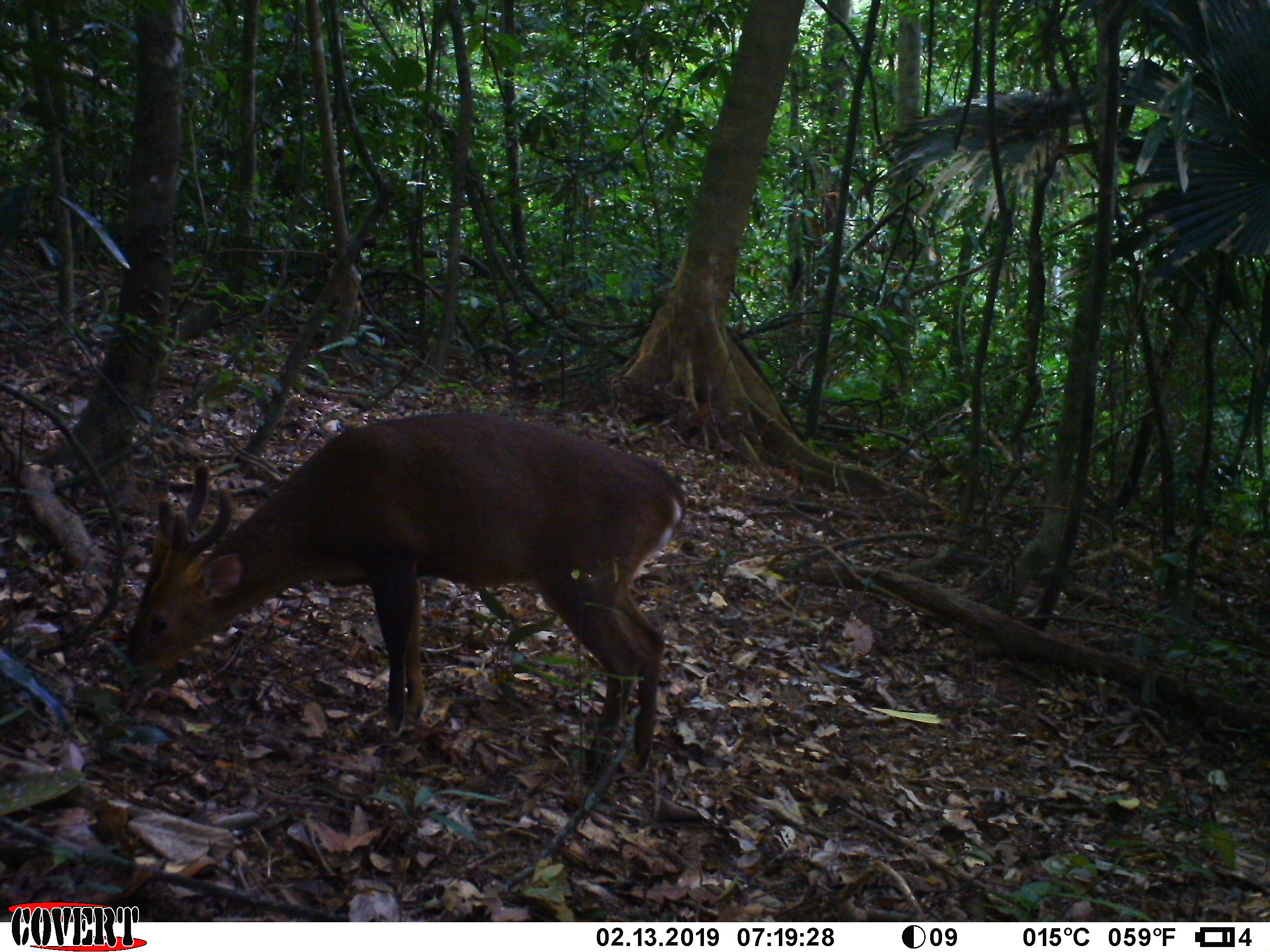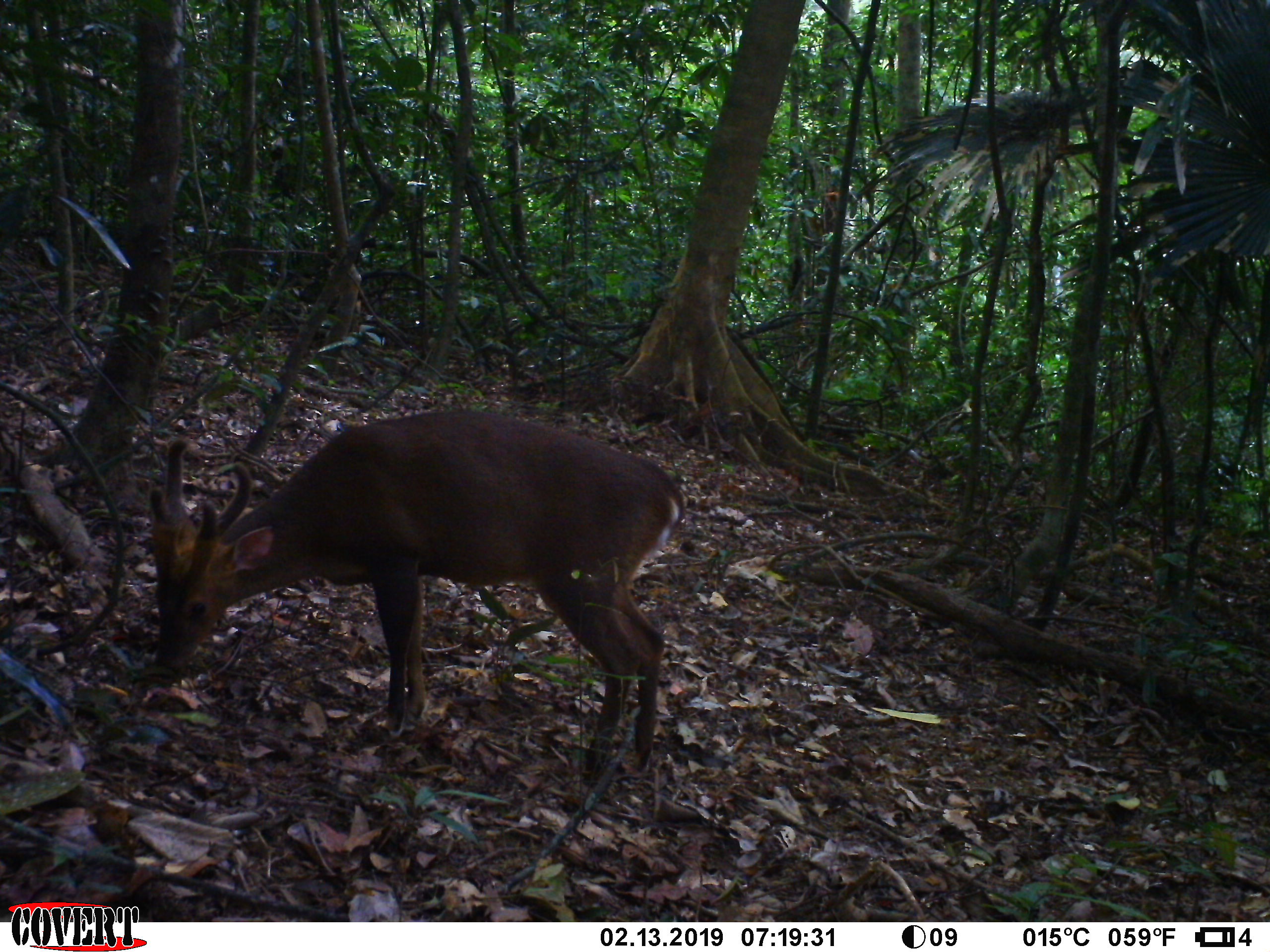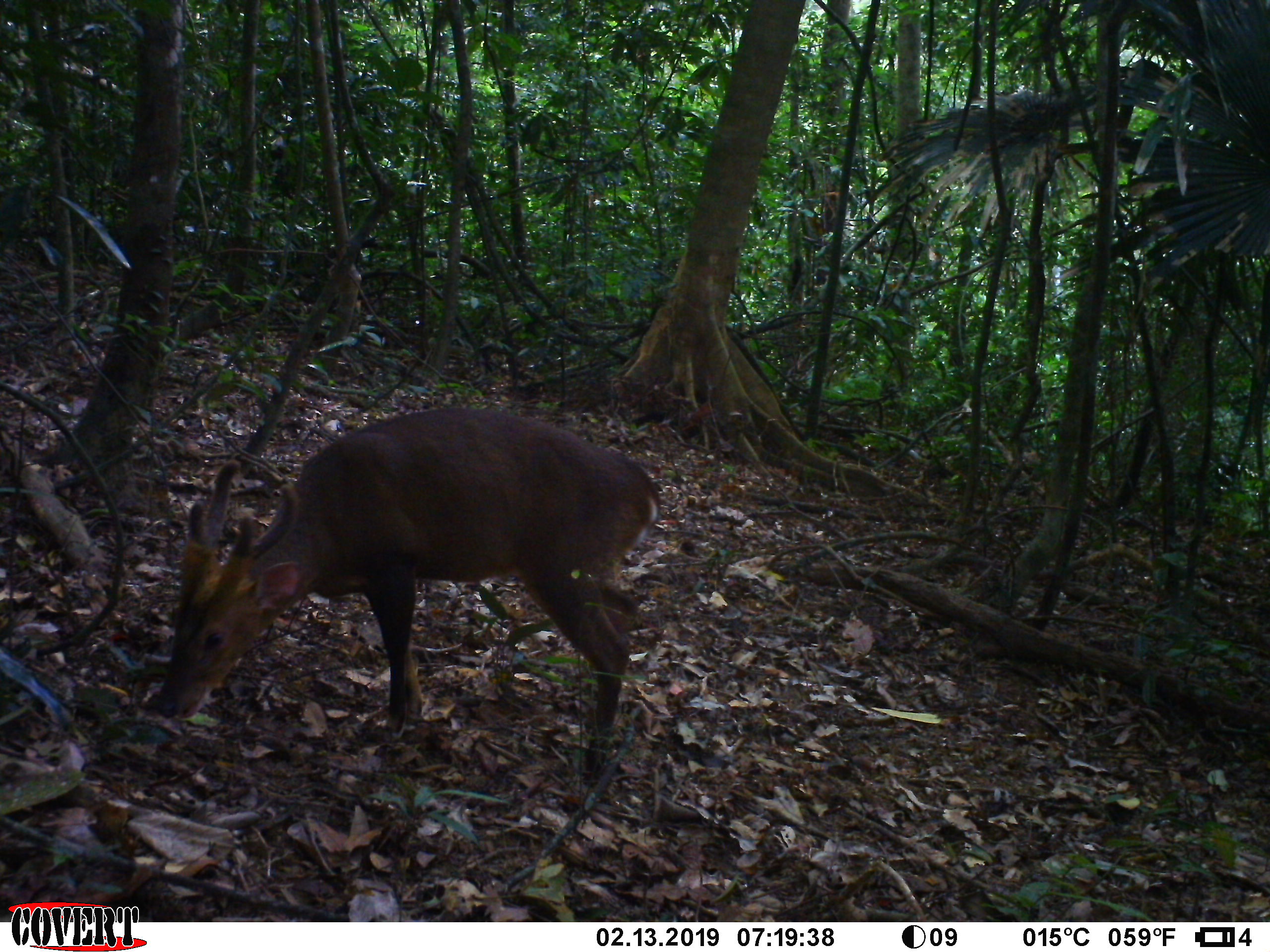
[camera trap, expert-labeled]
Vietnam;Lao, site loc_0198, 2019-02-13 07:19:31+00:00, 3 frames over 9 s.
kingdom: Animalia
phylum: Chordata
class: Mammalia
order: Artiodactyla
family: Cervidae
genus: Muntiacus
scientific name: Muntiacus vuquangensis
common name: large-antlered muntjac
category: large antlered muntjac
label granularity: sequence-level